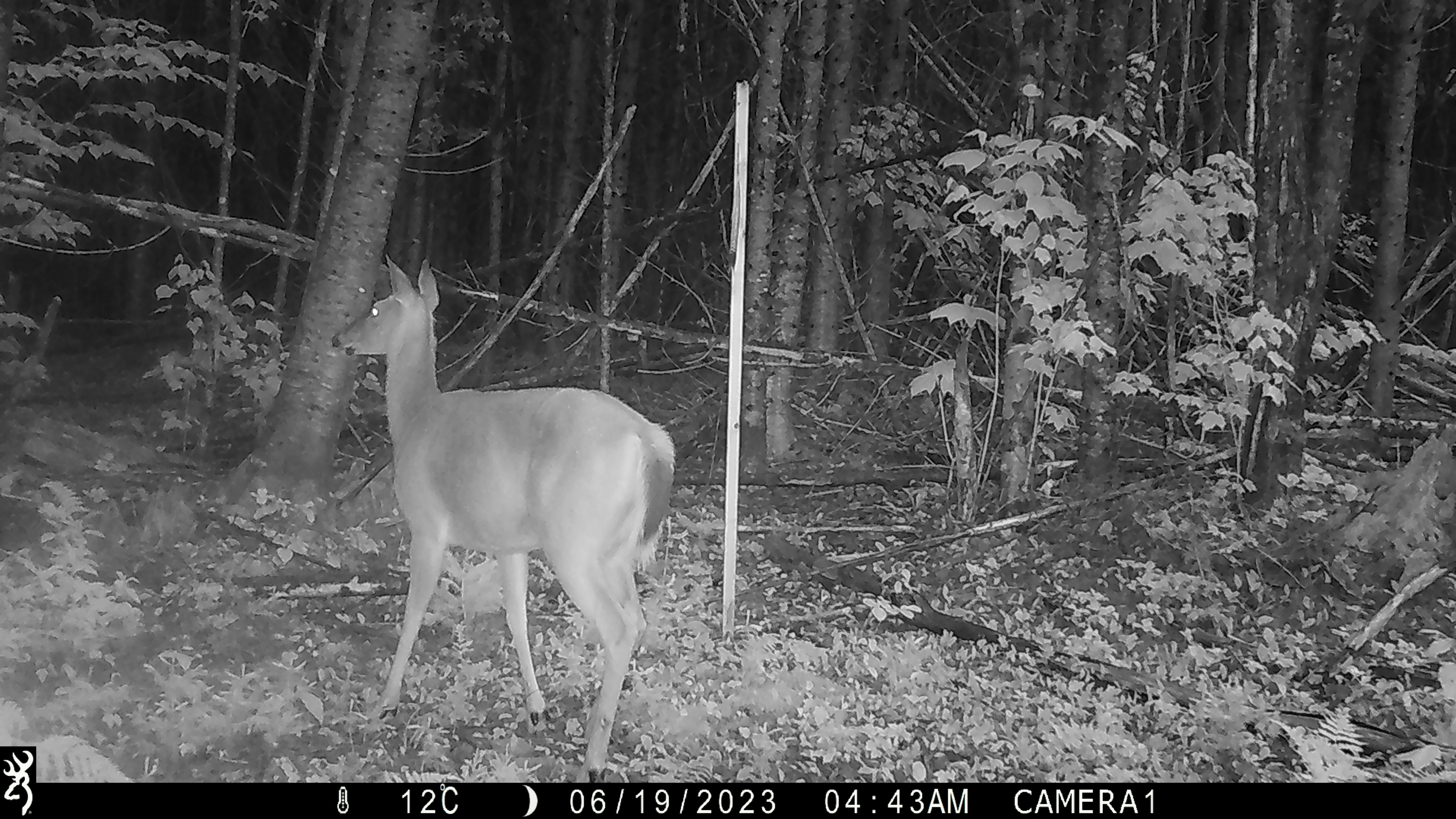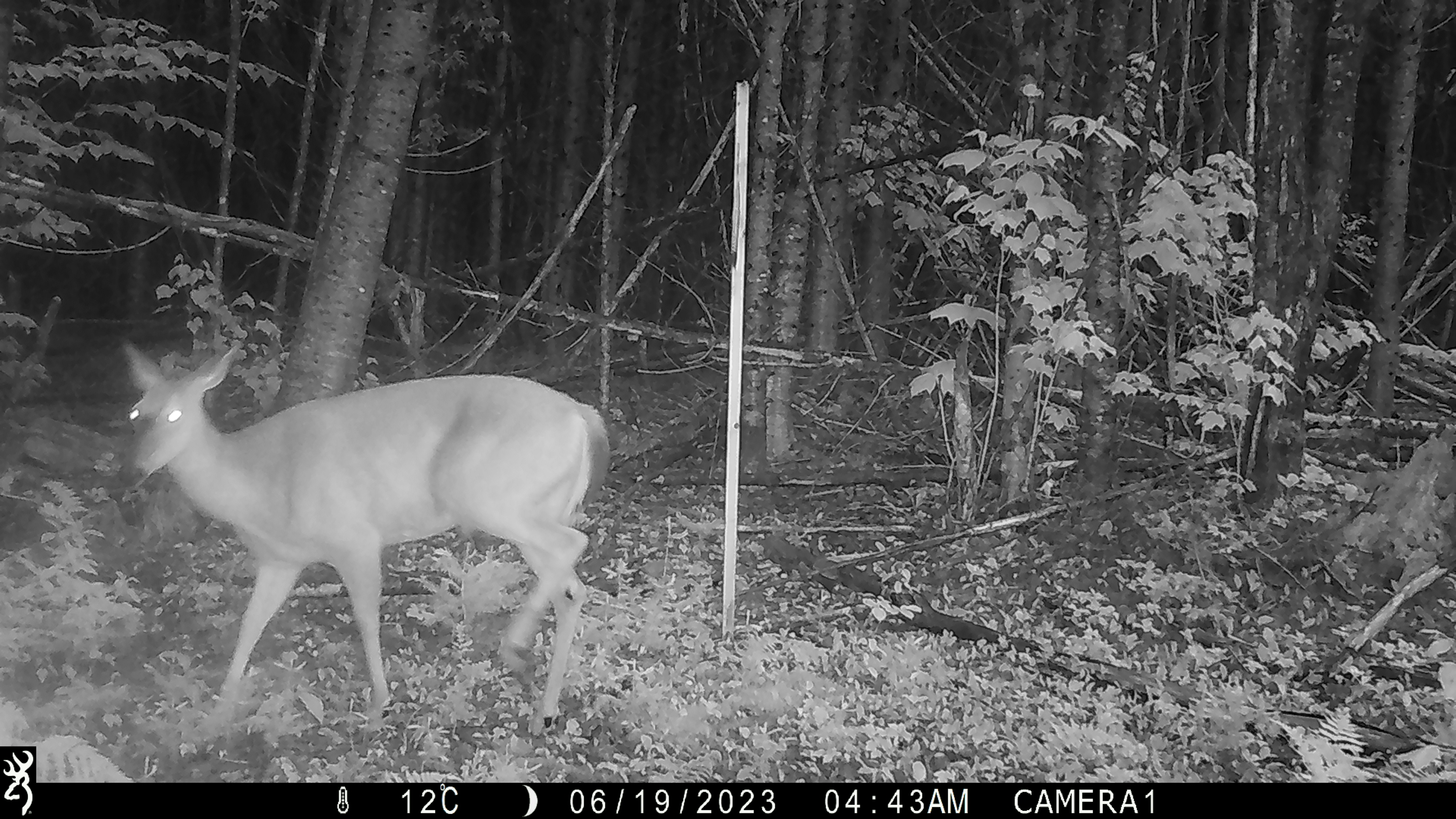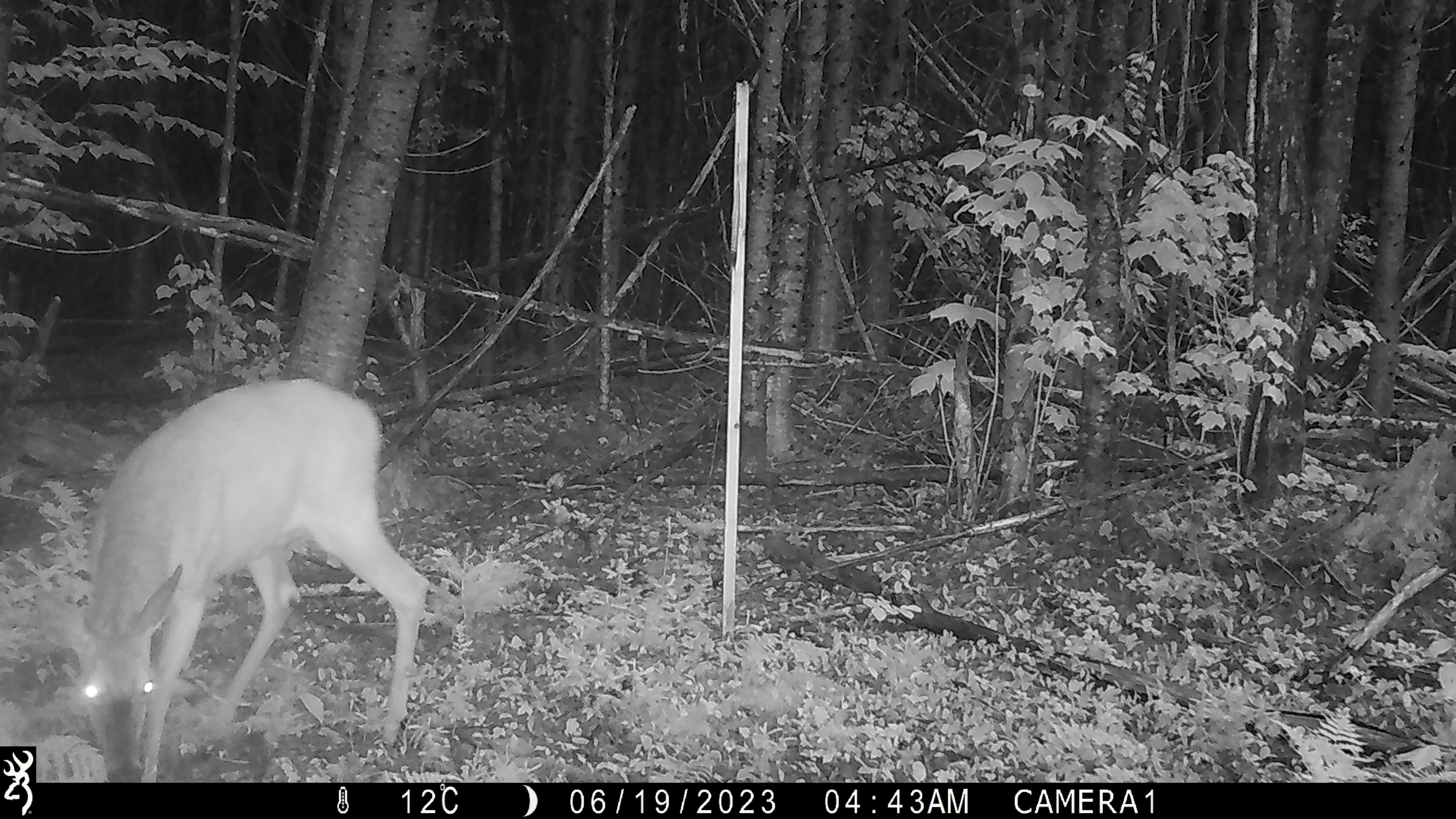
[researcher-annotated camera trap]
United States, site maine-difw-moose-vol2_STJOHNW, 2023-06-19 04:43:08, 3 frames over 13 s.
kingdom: Animalia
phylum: Chordata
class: Mammalia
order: Artiodactyla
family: Cervidae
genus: Odocoileus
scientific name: Odocoileus virginianus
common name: white-tailed deer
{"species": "white-tailed deer (Odocoileus virginianus)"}